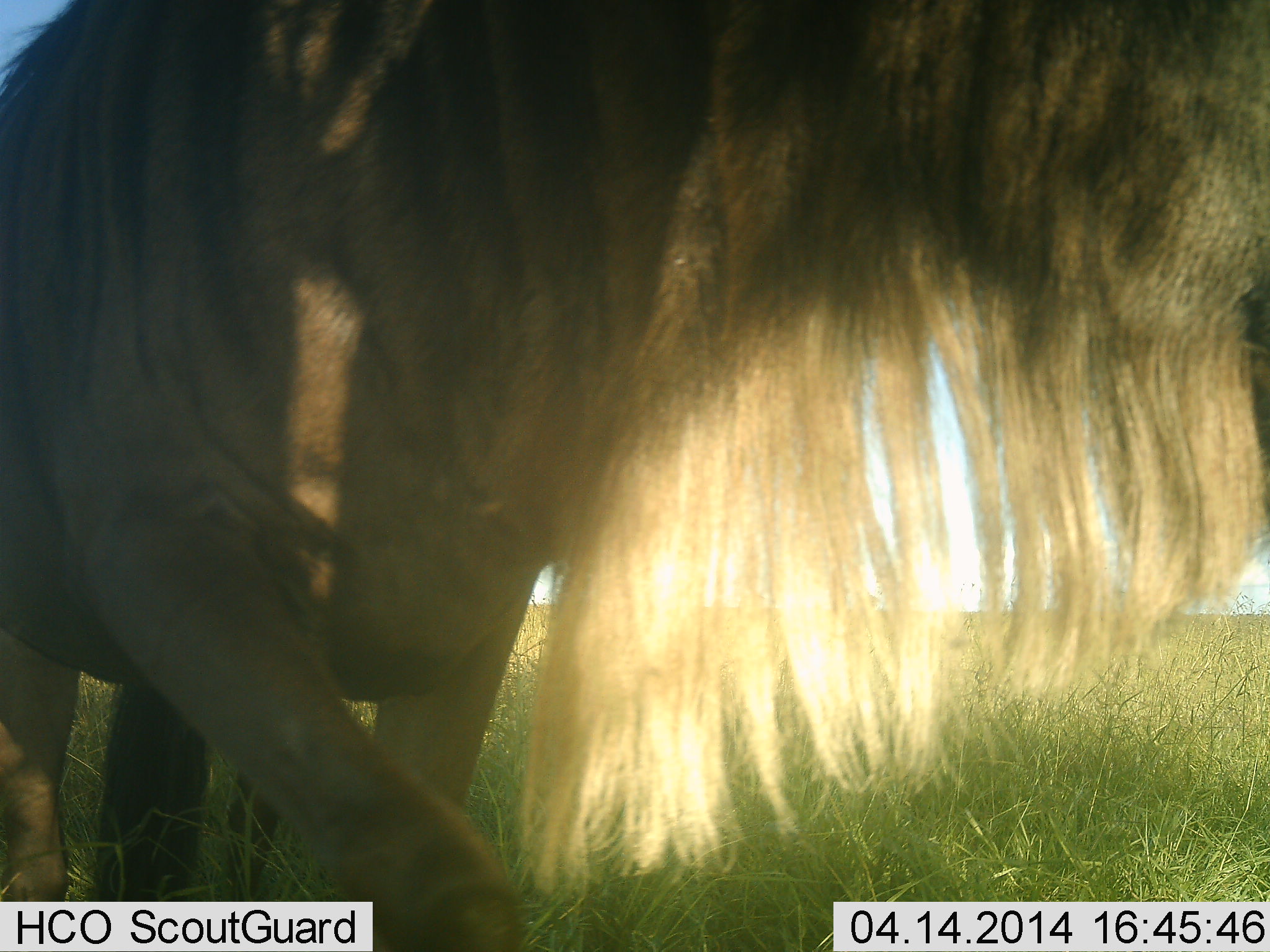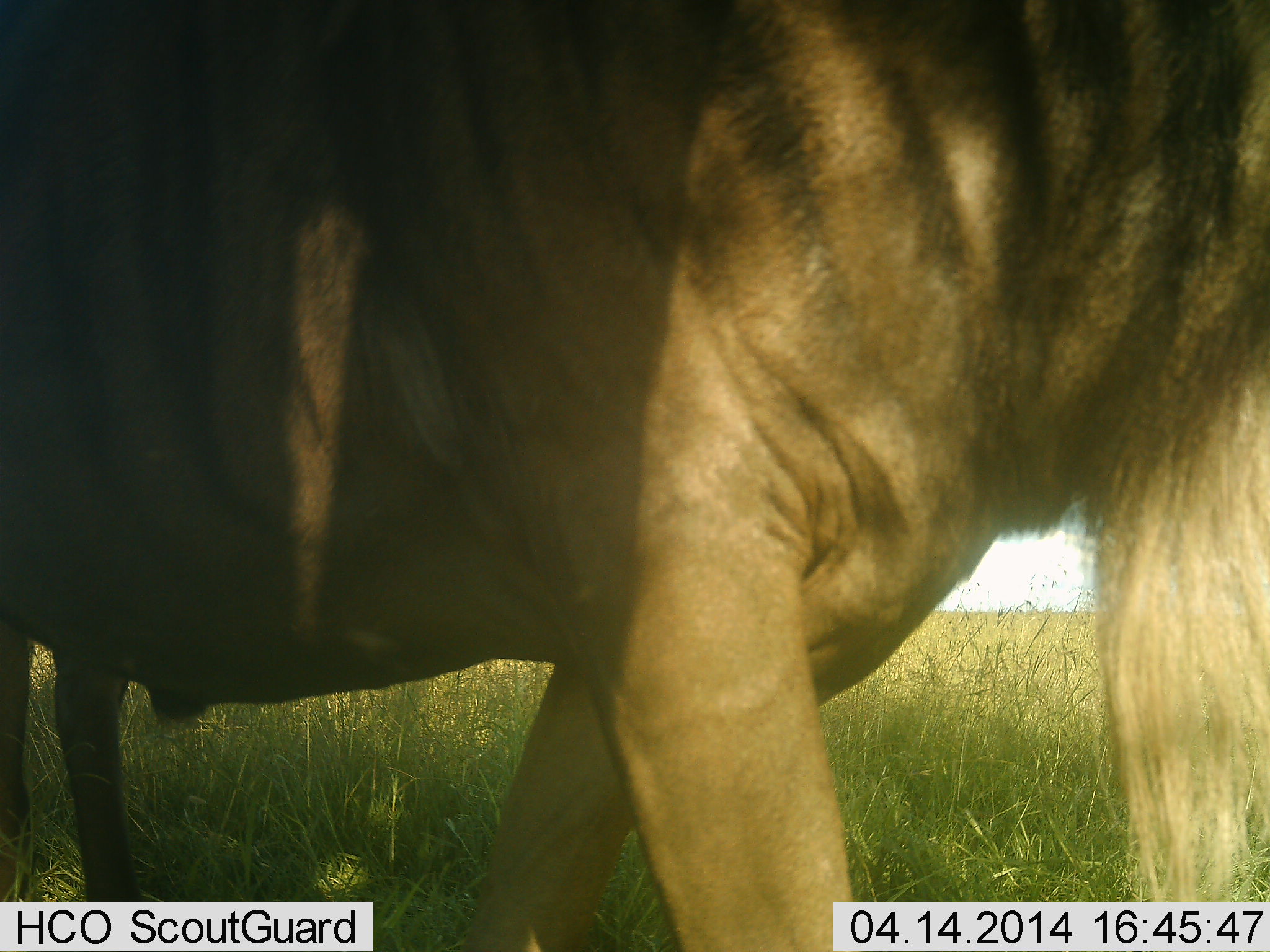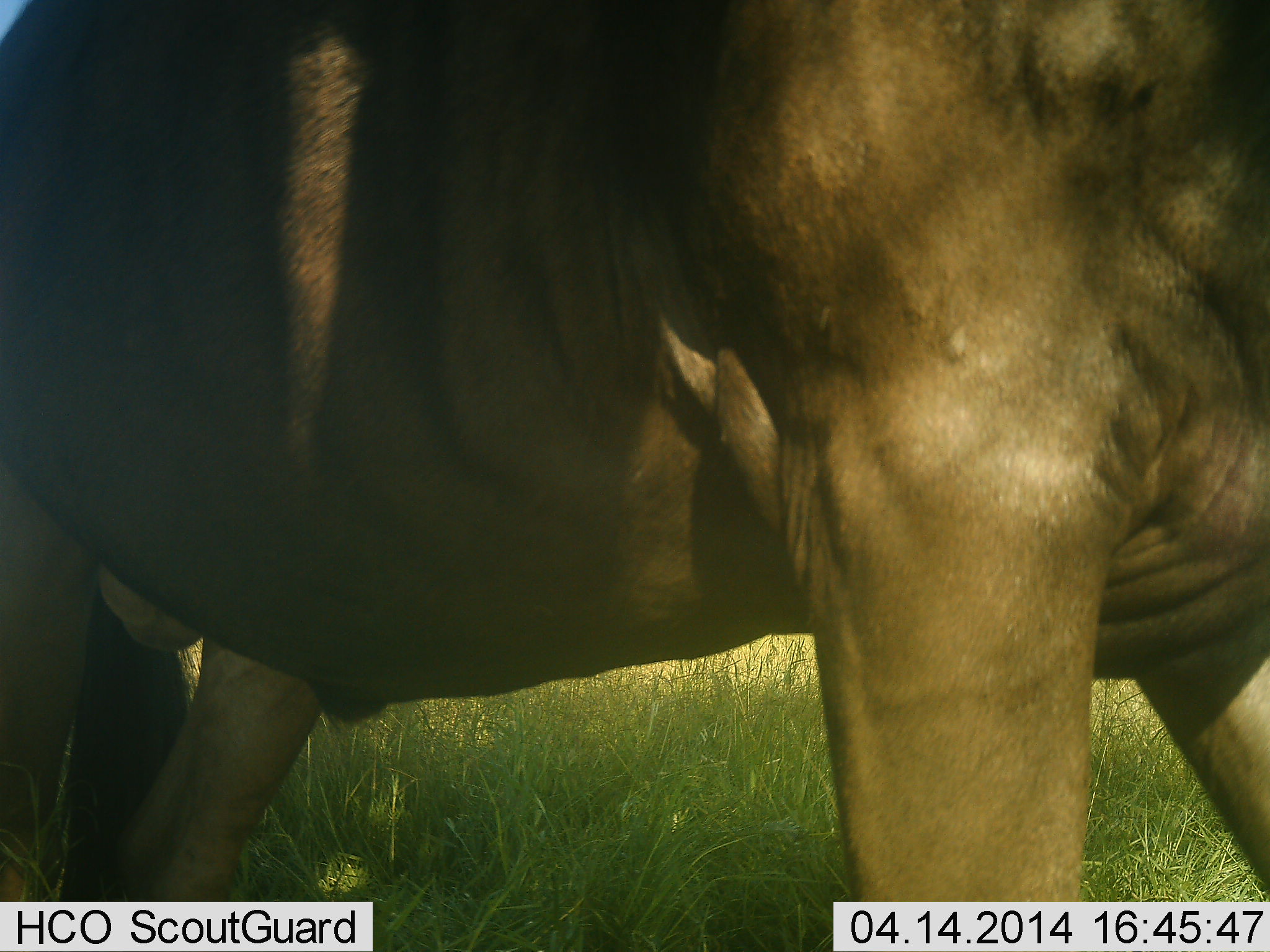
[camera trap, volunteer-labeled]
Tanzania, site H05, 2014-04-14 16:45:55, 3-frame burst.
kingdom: Animalia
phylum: Chordata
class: Mammalia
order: Artiodactyla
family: Bovidae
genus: Connochaetes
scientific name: Connochaetes taurinus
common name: blue wildebeest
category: wildebeest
Wildebeest (blue wildebeest) (Connochaetes taurinus), count 1. Behavior (volunteer vote fractions): standing 0%, resting 0%, moving 100%, interacting 0%. Young present (vote fraction): 0%. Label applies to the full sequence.